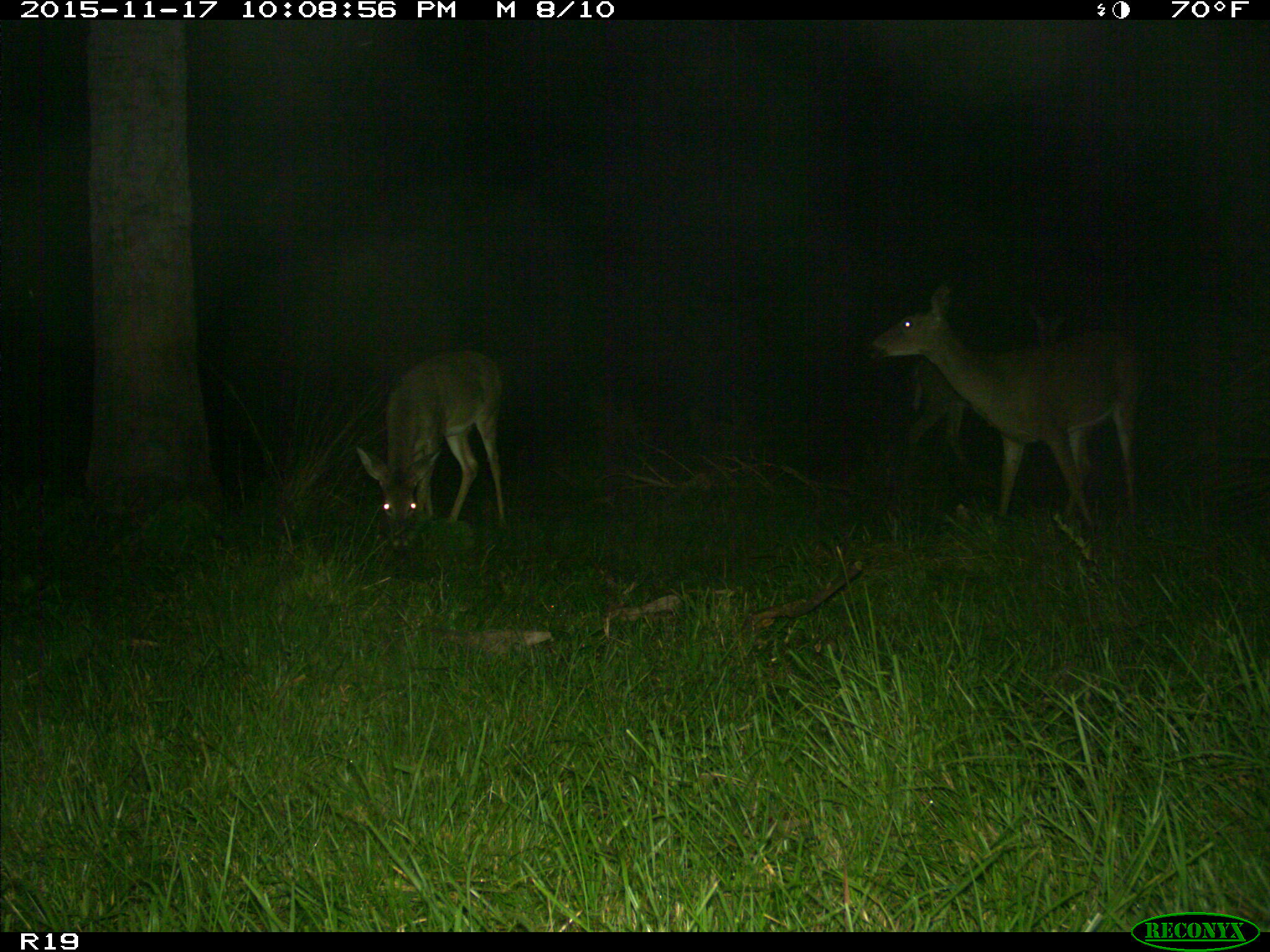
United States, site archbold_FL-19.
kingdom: Animalia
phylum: Chordata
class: Mammalia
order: Artiodactyla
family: Cervidae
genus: Odocoileus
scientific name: Odocoileus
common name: deer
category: unidentified deer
Unidentified deer (deer) (Odocoileus).